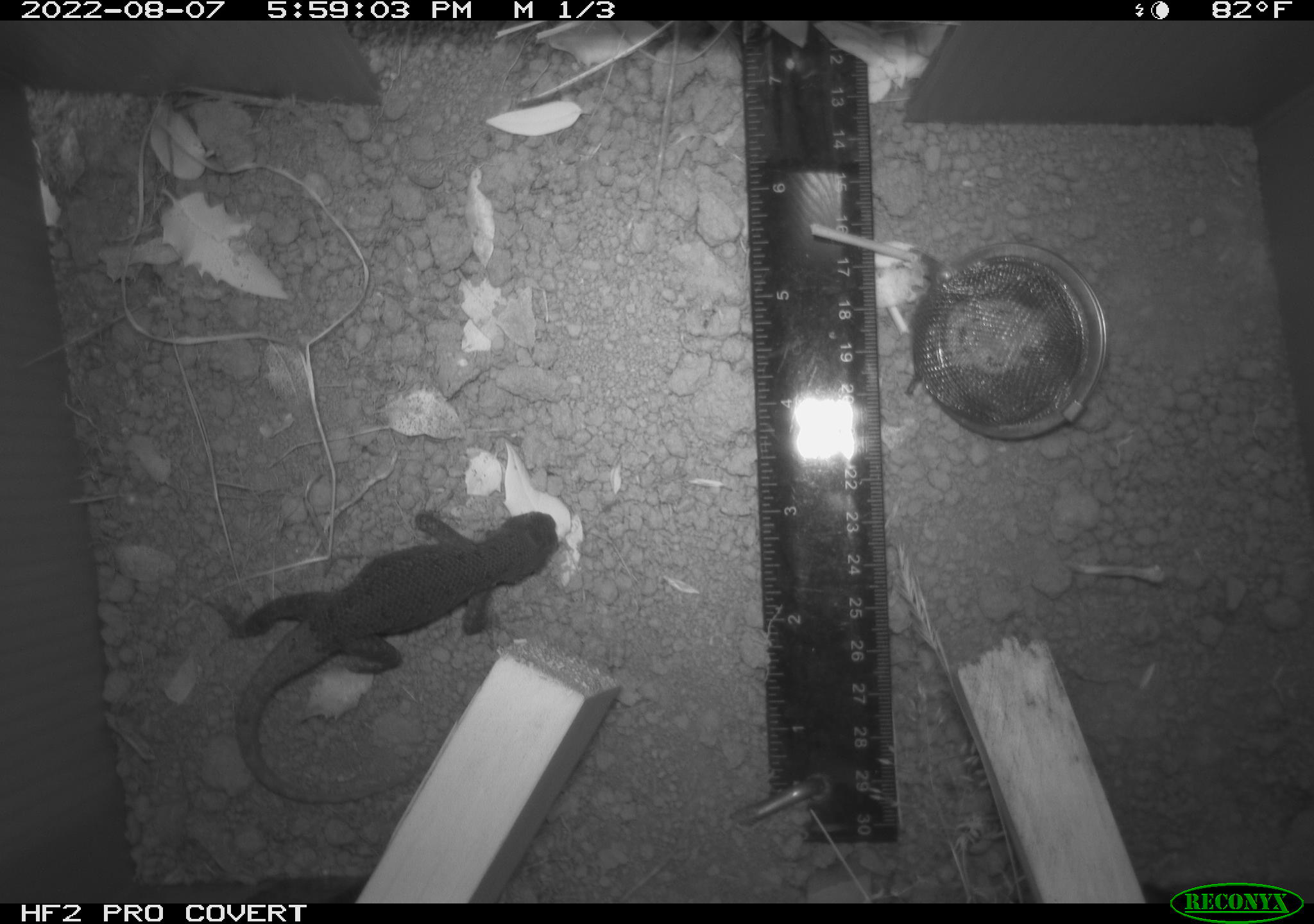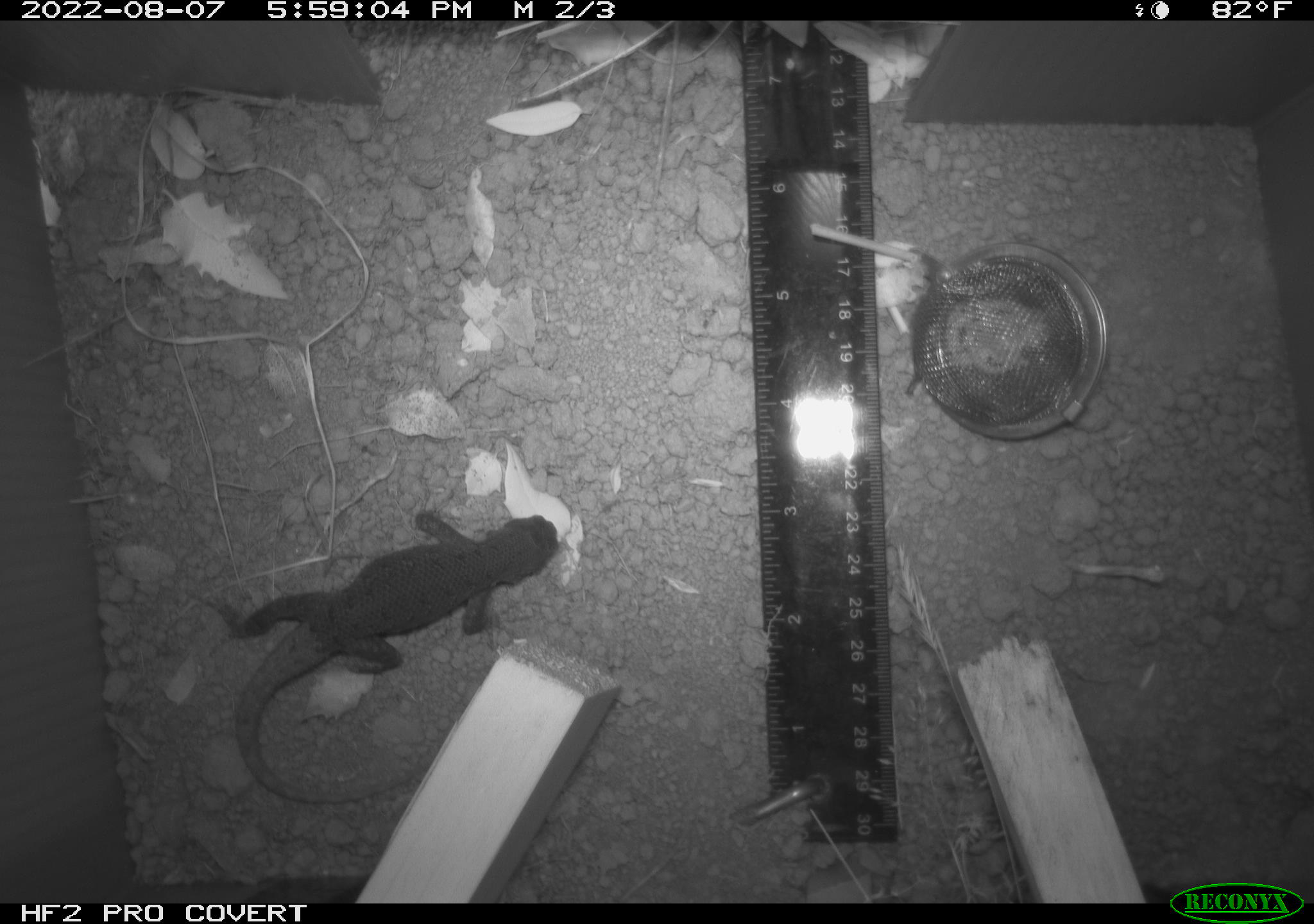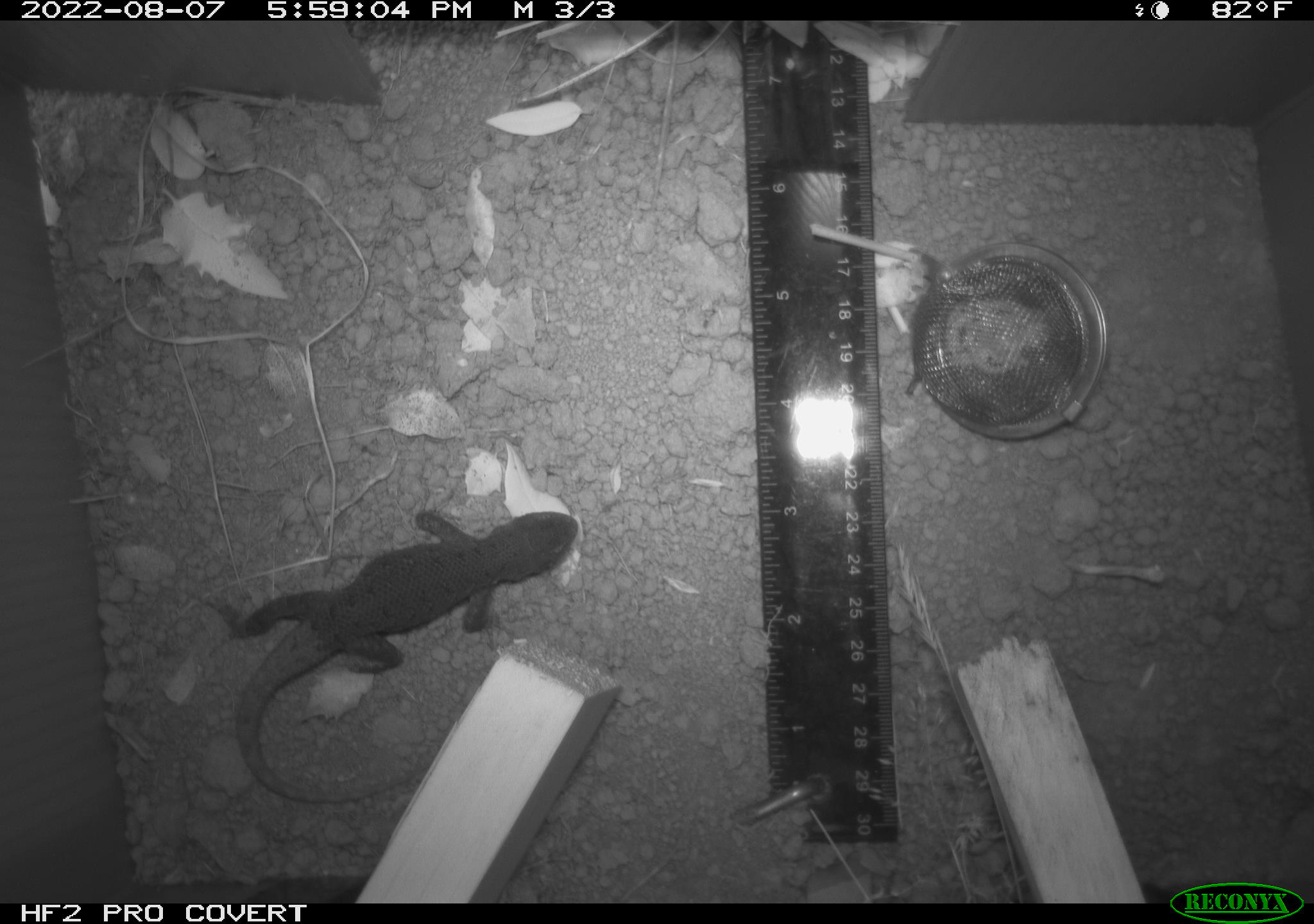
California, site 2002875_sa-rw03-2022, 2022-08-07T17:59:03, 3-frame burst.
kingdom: Animalia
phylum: Chordata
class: Reptilia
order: Squamata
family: Phrynosomatidae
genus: Sceloporus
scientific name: Sceloporus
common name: spiny lizards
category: sceloporus species